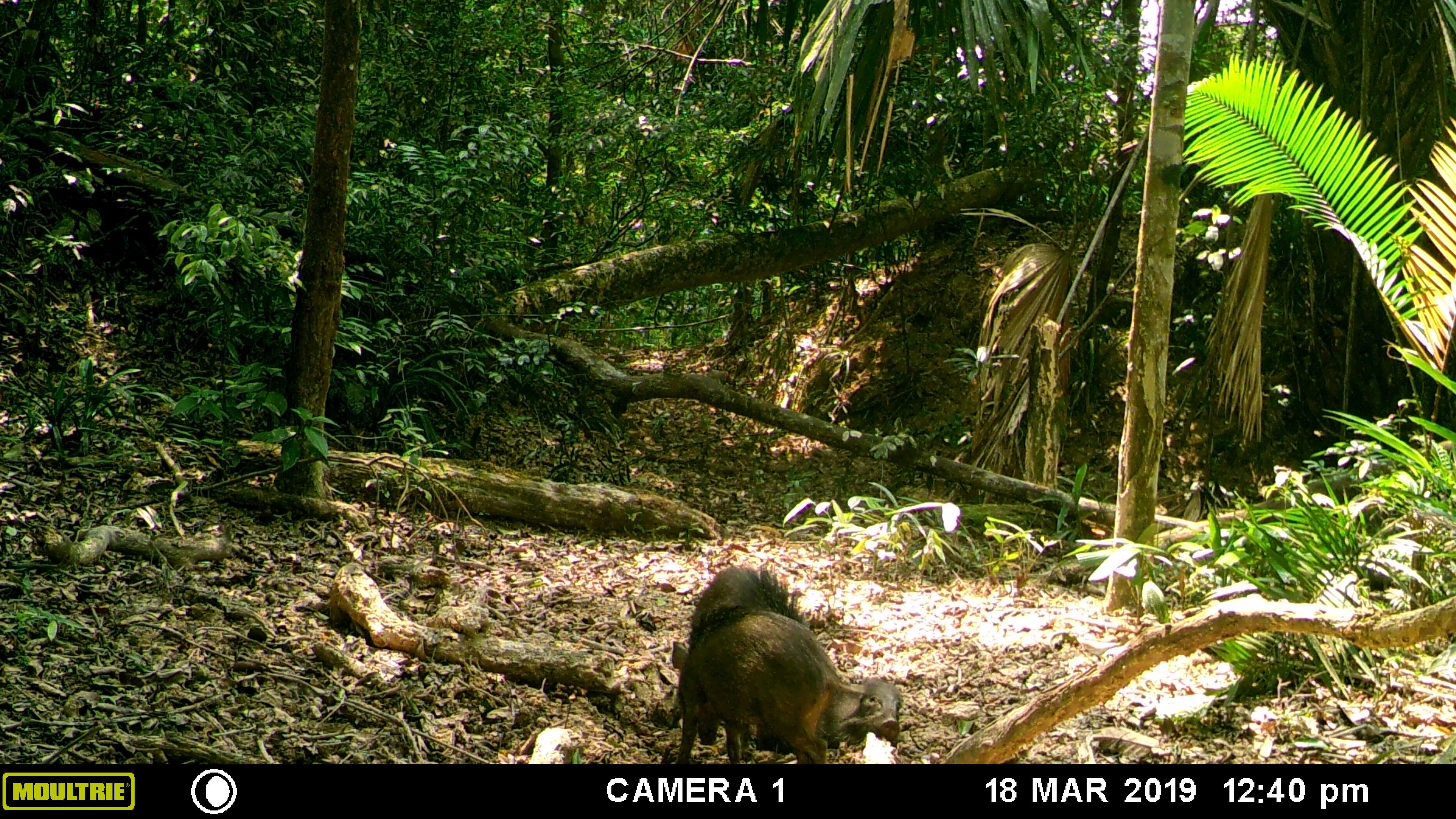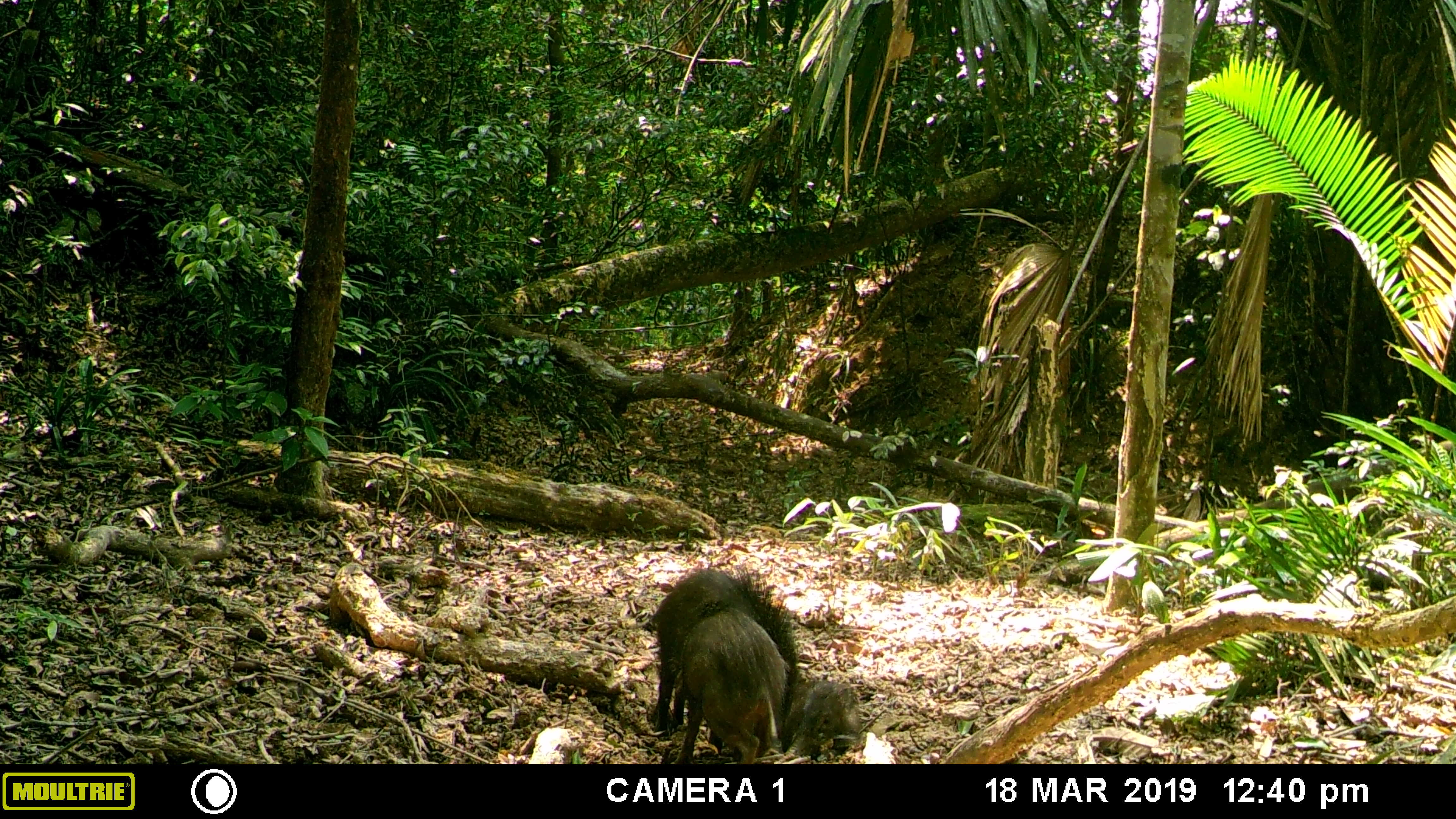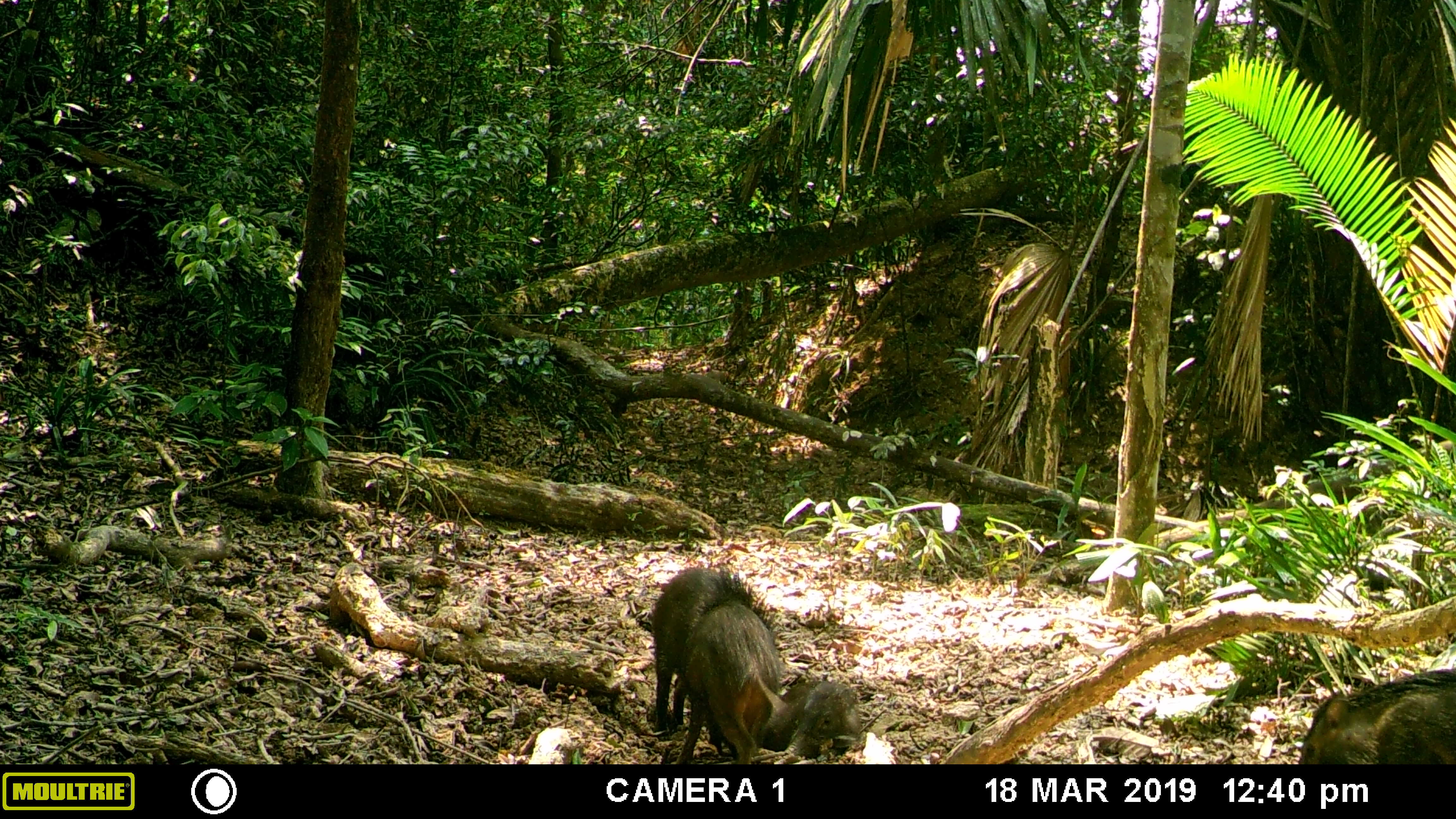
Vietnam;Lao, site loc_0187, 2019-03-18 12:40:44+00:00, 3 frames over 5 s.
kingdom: Animalia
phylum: Chordata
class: Mammalia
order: Artiodactyla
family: Suidae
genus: Sus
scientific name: Sus scrofa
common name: eurasian wild pig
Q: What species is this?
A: Eurasian wild pig (Sus scrofa).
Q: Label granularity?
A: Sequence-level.